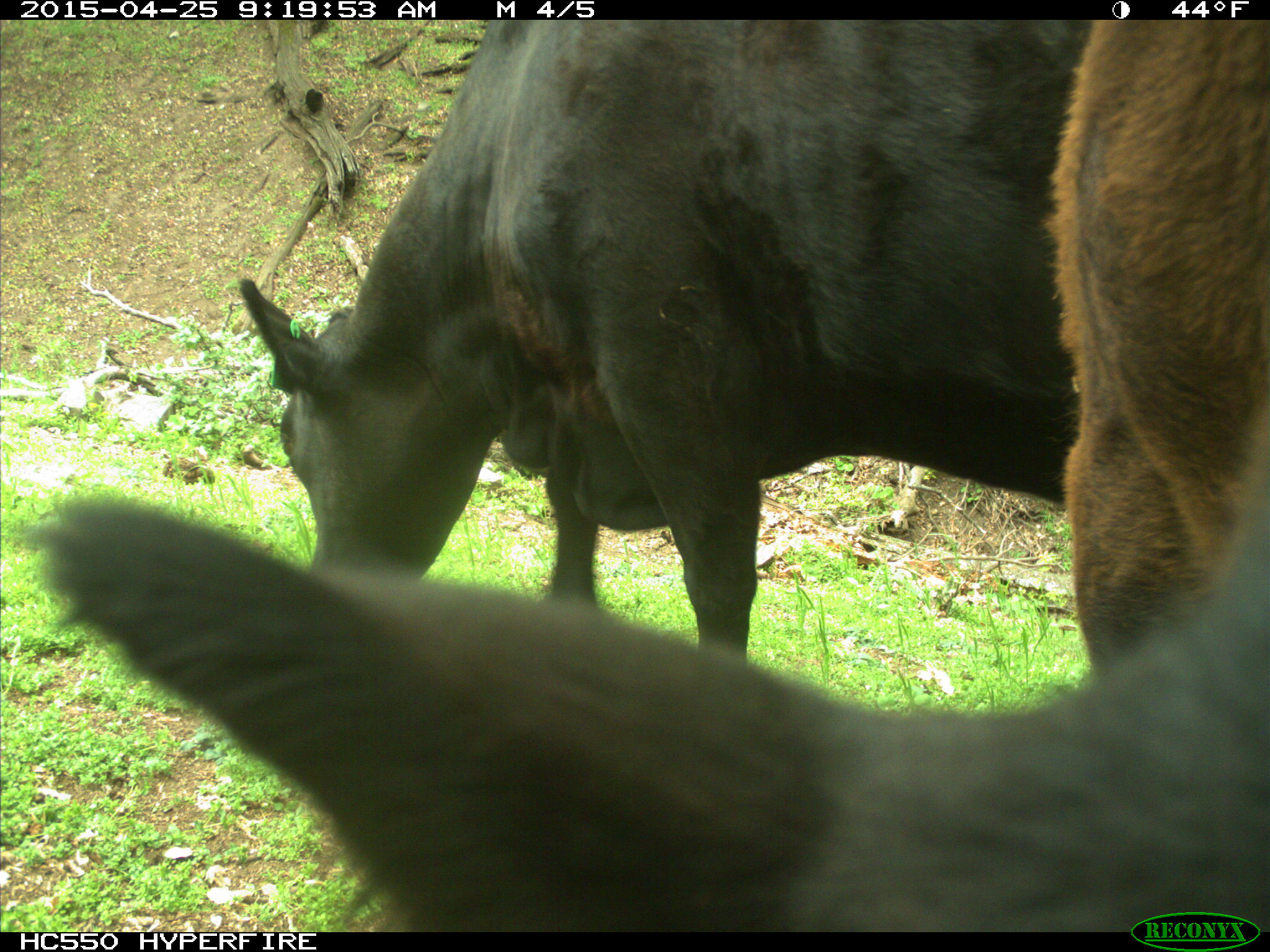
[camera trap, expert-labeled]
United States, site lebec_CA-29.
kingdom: Animalia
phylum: Chordata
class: Mammalia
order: Artiodactyla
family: Bovidae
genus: Bos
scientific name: Bos taurus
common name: domestic cow